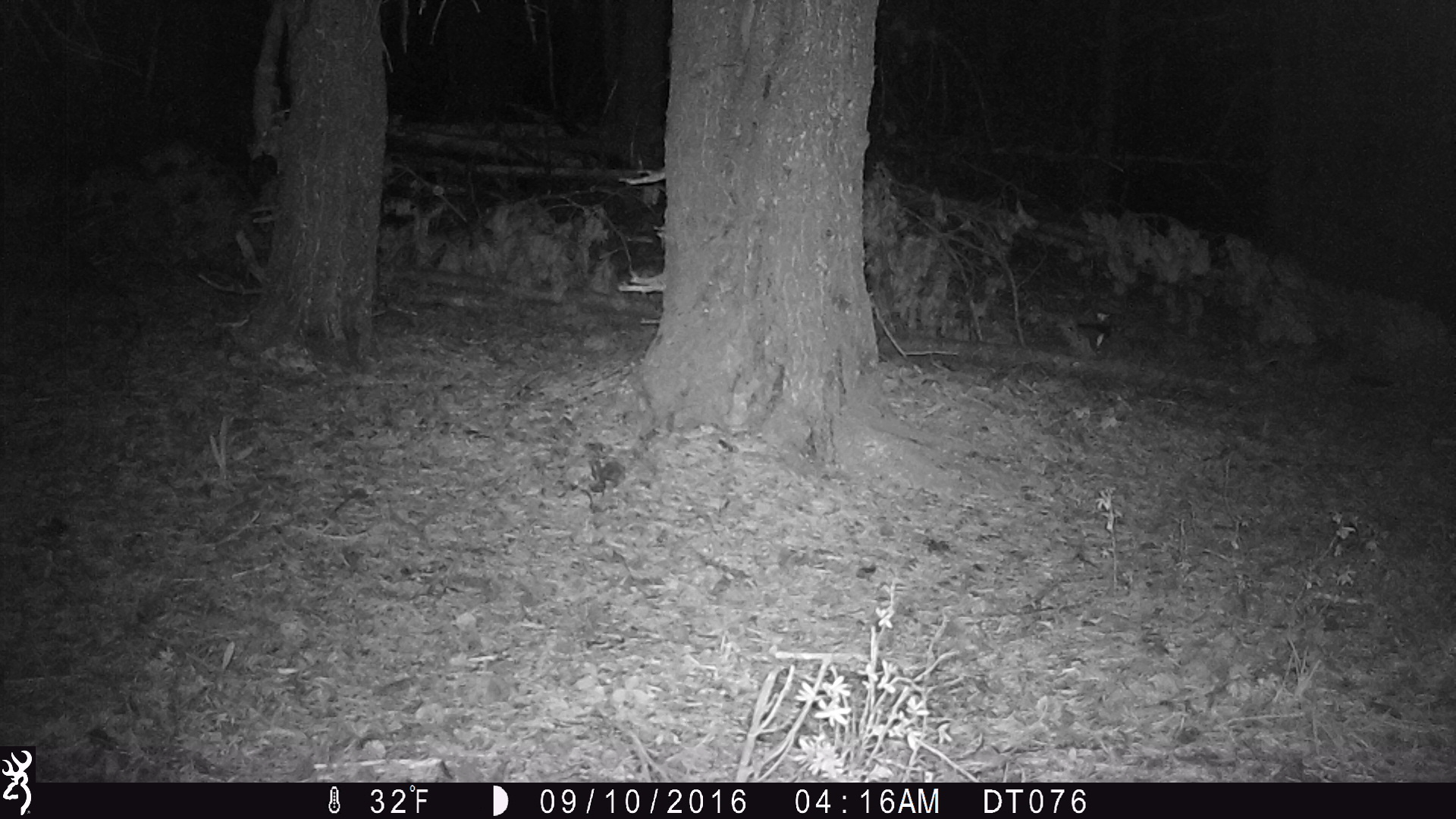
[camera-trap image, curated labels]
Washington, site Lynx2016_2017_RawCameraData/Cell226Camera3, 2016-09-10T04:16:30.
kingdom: Animalia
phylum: Chordata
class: Mammalia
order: Lagomorpha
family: Leporidae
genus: Lepus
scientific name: Lepus americanus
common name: snowshoe hare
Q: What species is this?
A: Lepus americanus (snowshoe hare).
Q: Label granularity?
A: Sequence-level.